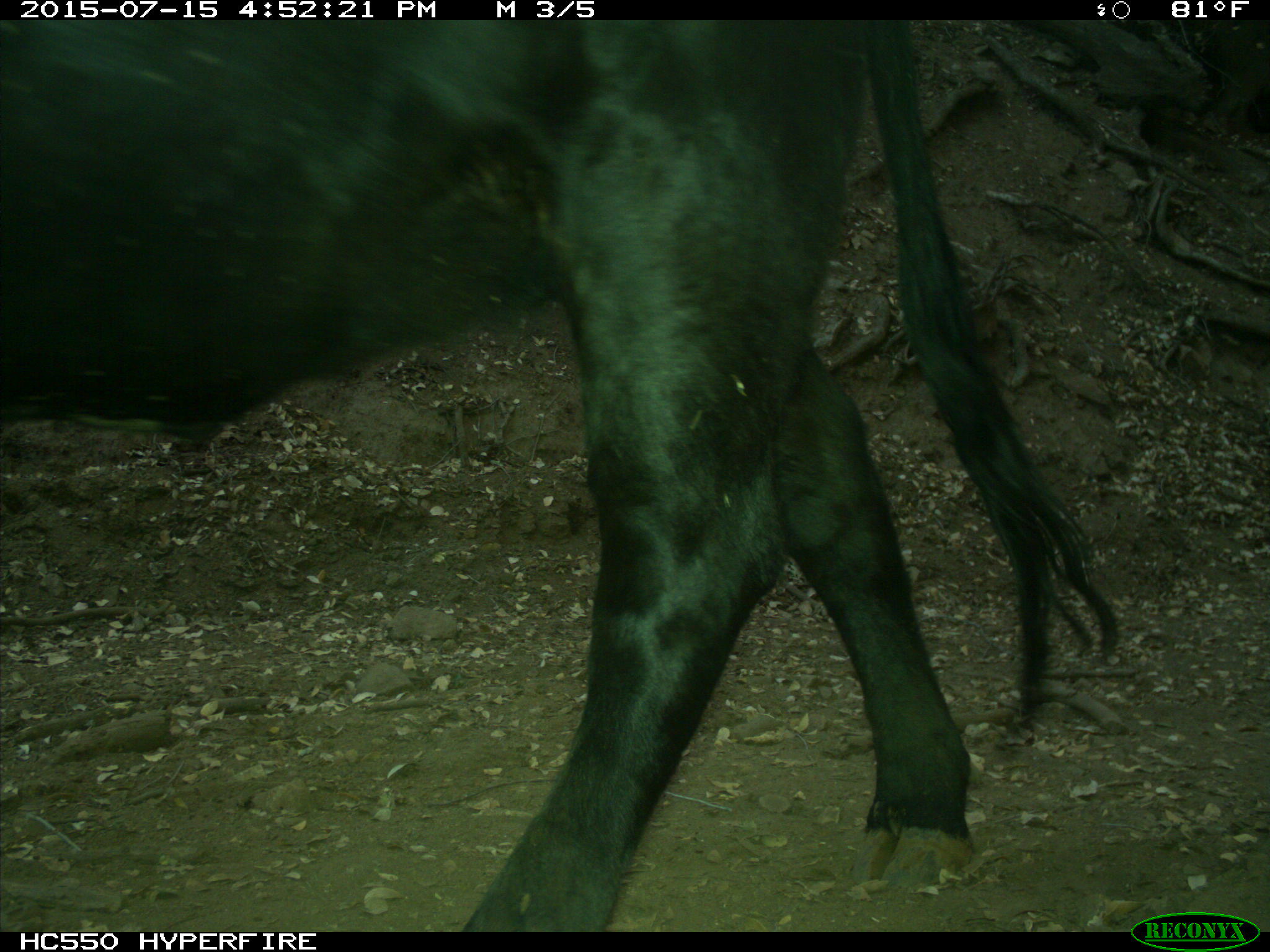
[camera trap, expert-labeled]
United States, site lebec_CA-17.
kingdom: Animalia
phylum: Chordata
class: Mammalia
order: Artiodactyla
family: Bovidae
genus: Bos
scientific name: Bos taurus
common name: domestic cow